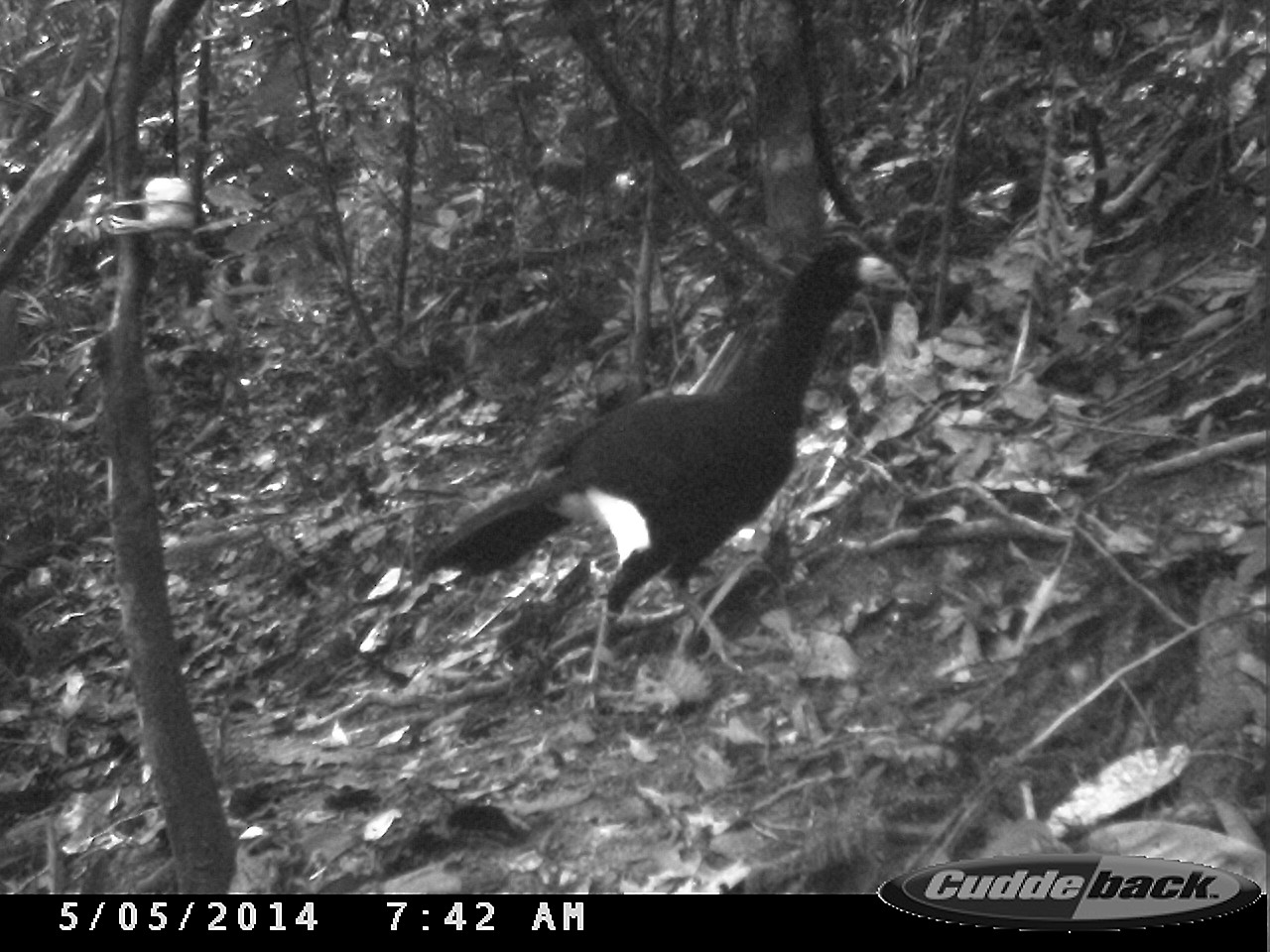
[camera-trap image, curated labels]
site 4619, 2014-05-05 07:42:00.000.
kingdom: Animalia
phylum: Chordata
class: Aves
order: Galliformes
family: Cracidae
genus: Crax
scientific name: Crax alector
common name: black curassow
Crax alector (black curassow), count 1, age adult.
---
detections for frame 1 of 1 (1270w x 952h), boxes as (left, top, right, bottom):
crax alector: (406, 237, 912, 710)